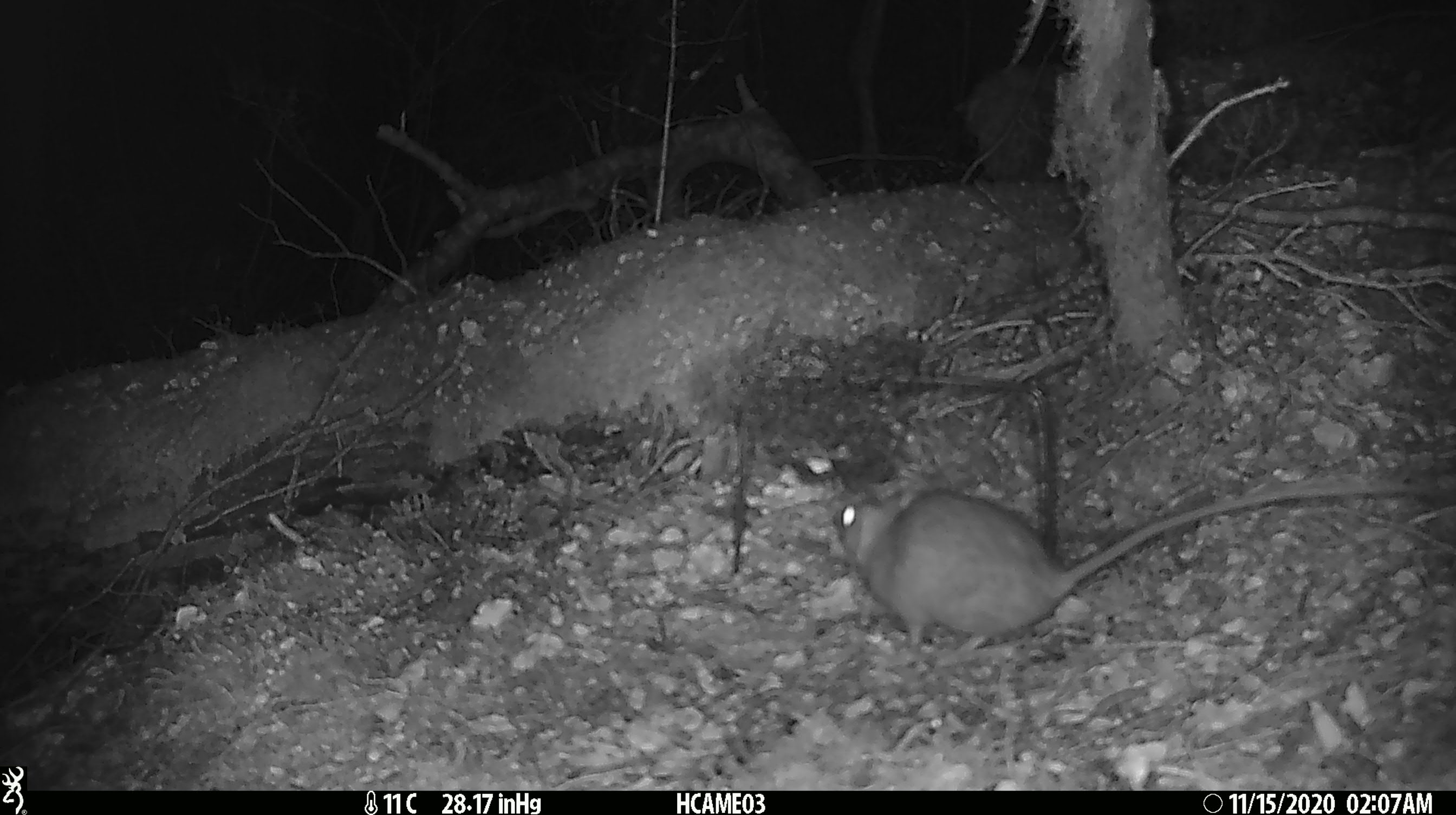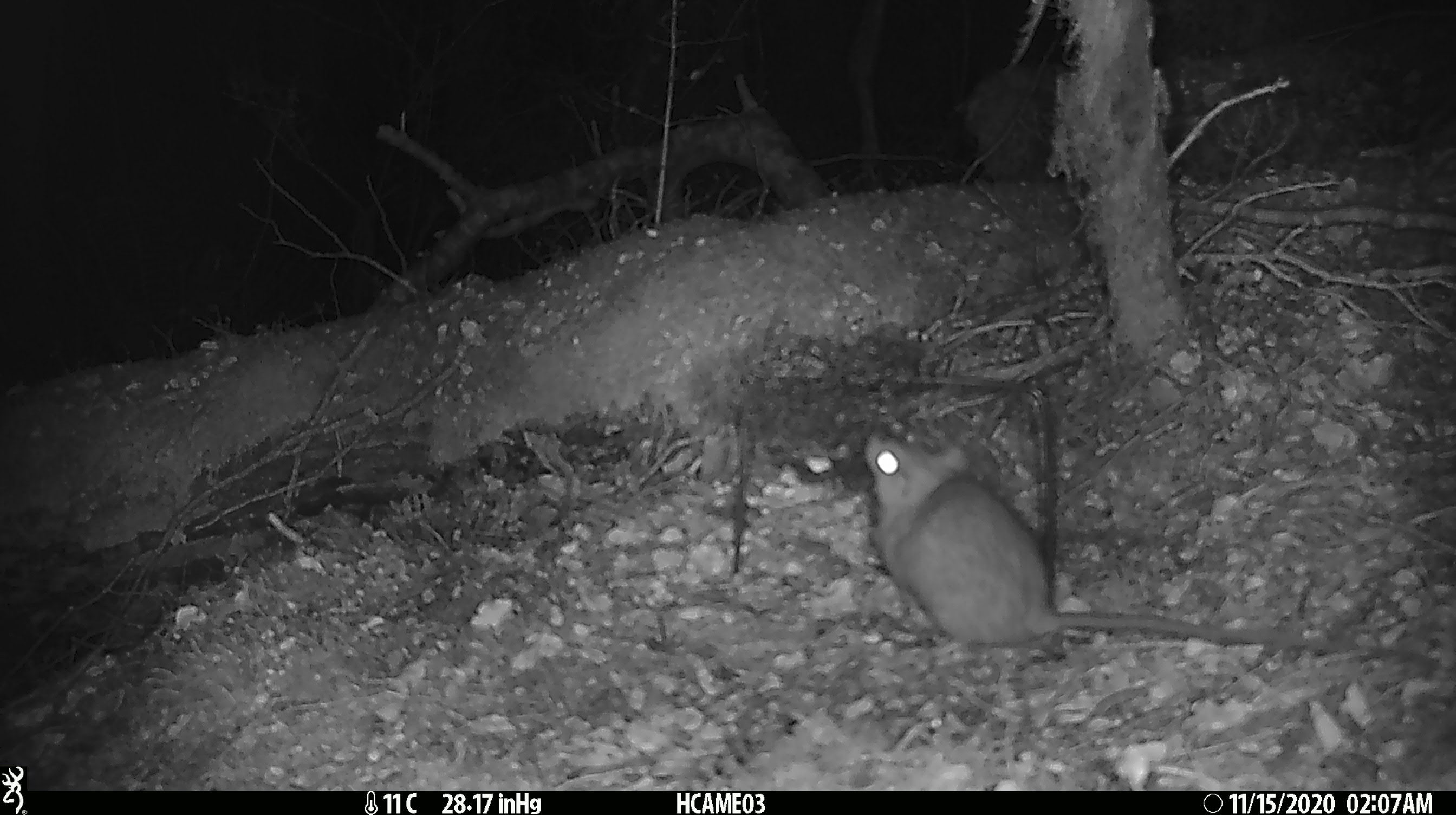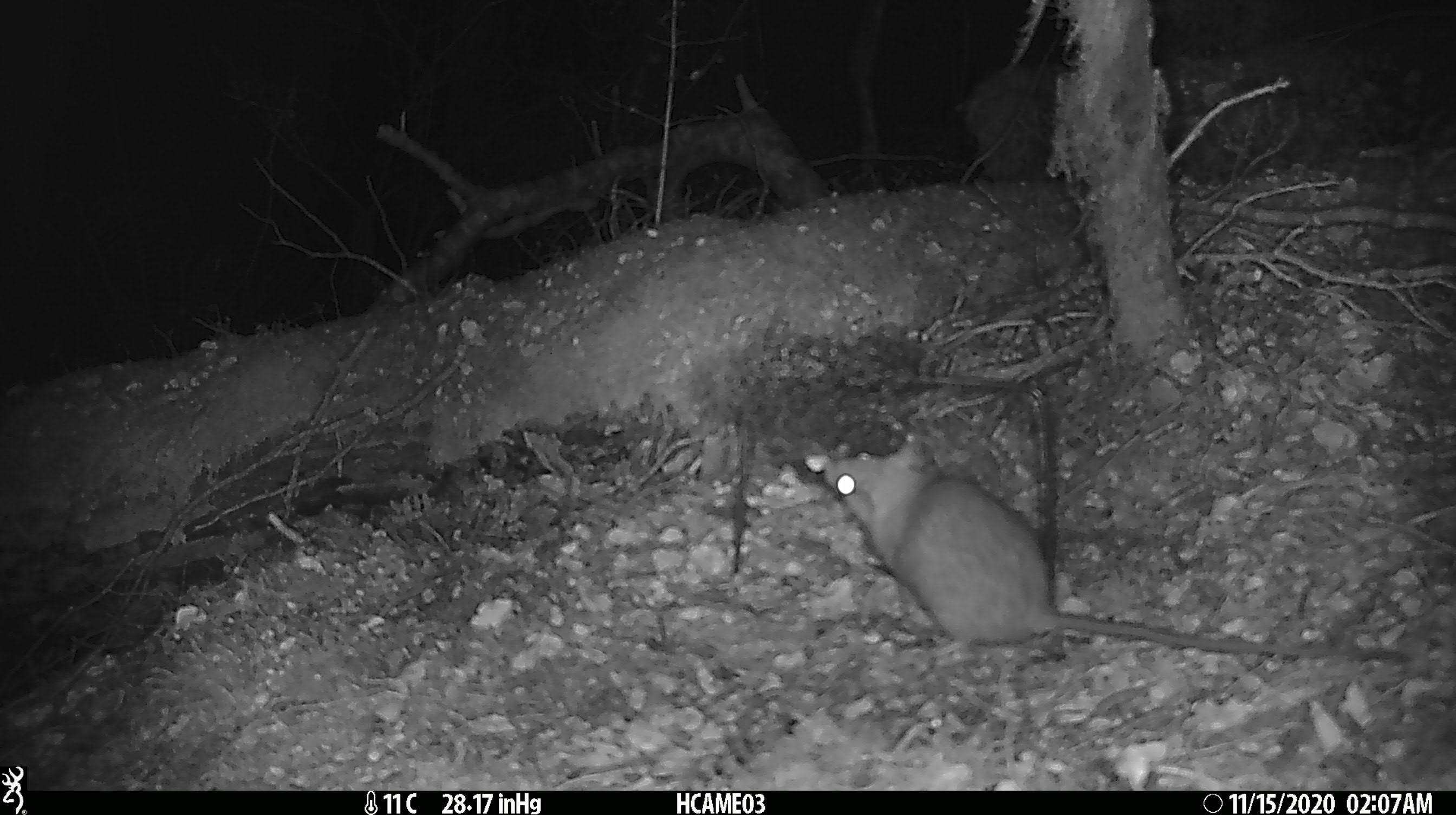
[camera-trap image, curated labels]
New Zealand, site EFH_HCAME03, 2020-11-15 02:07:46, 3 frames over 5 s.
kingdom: Animalia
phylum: Chordata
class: Mammalia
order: Rodentia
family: Muridae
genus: Rattus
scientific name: Rattus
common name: rat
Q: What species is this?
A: Rat (Rattus).